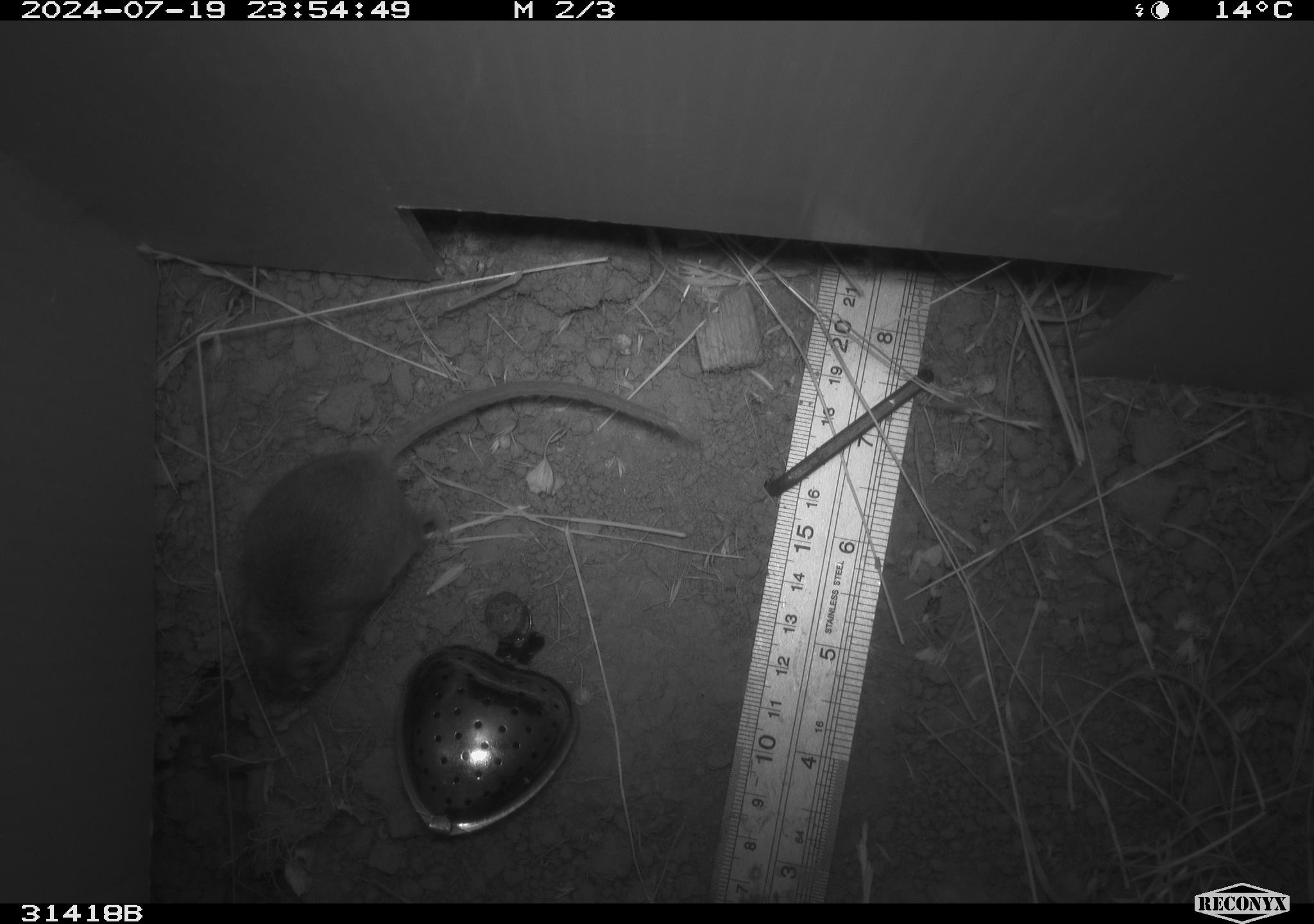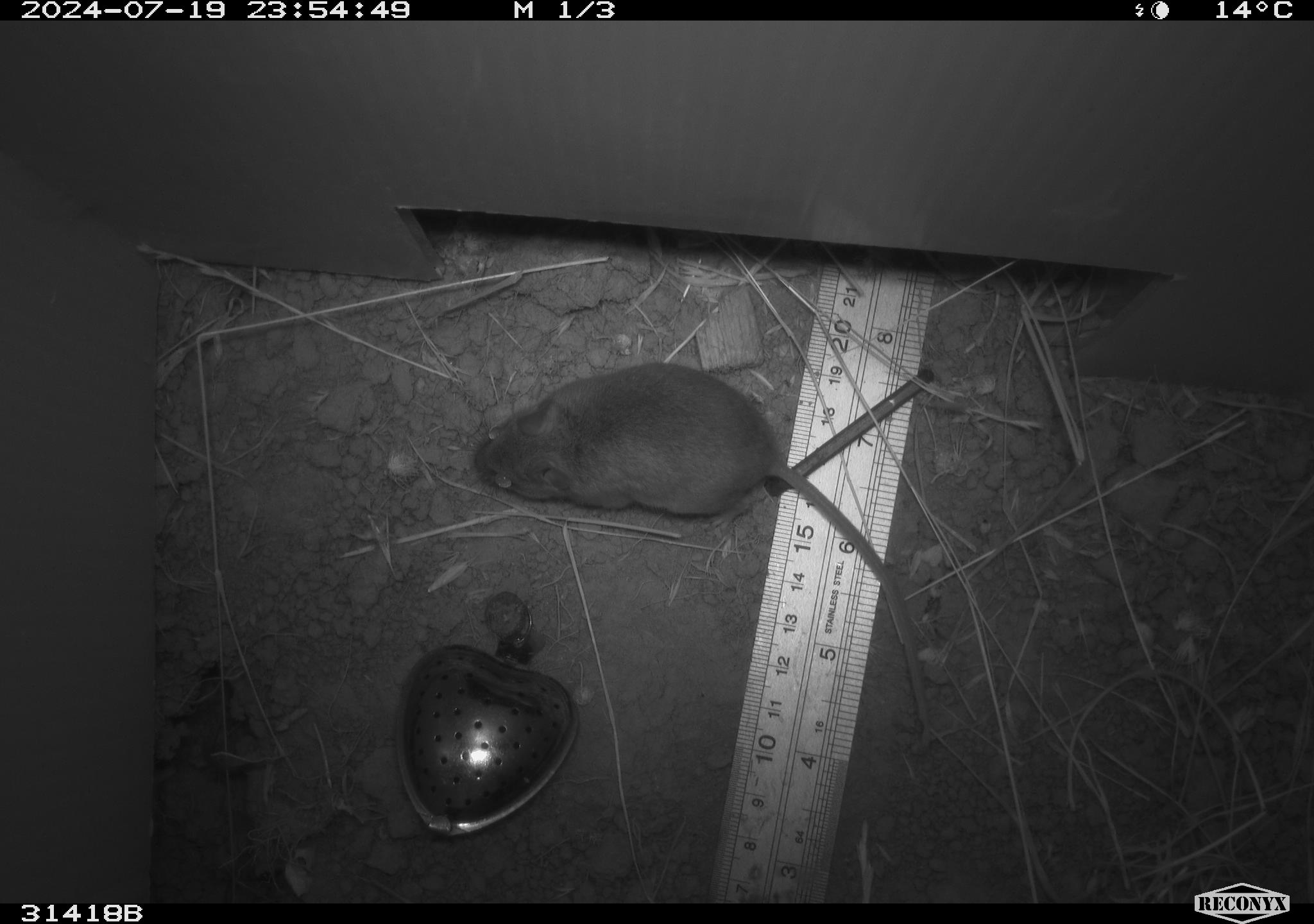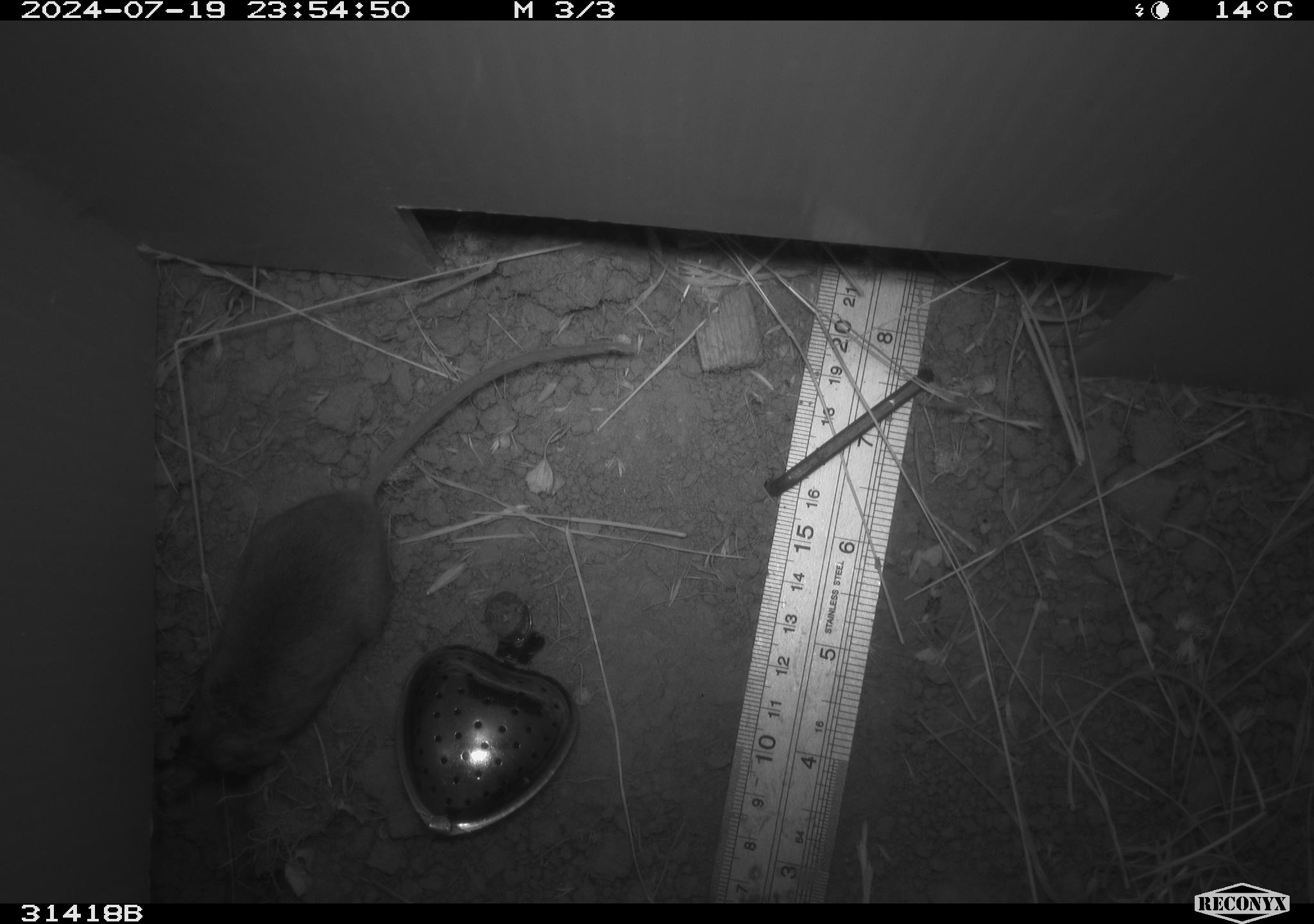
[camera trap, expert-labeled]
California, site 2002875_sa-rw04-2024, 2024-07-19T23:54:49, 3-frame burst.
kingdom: Animalia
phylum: Chordata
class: Mammalia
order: Rodentia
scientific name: Rodentia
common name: rodent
Rodent (Rodentia).